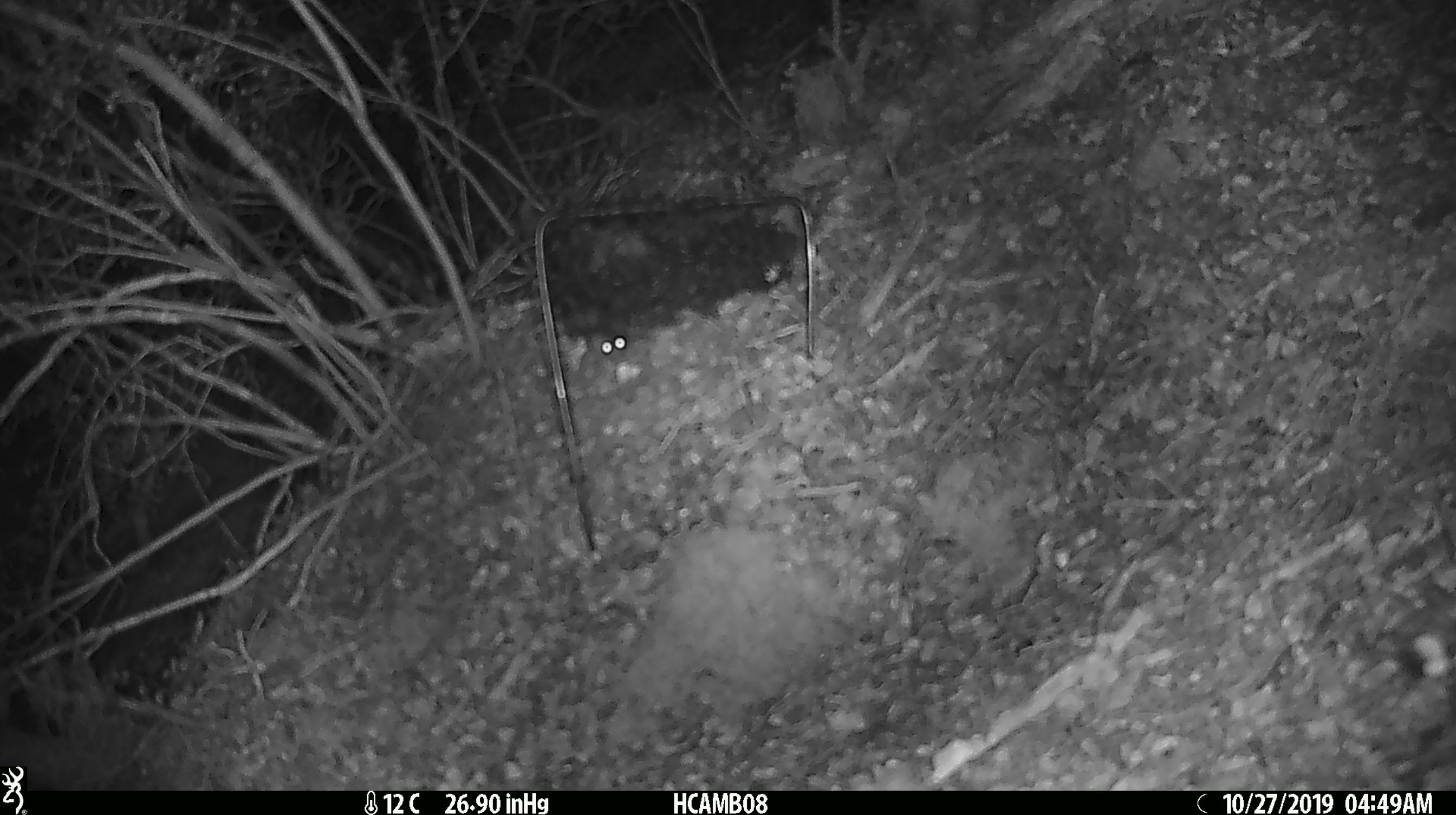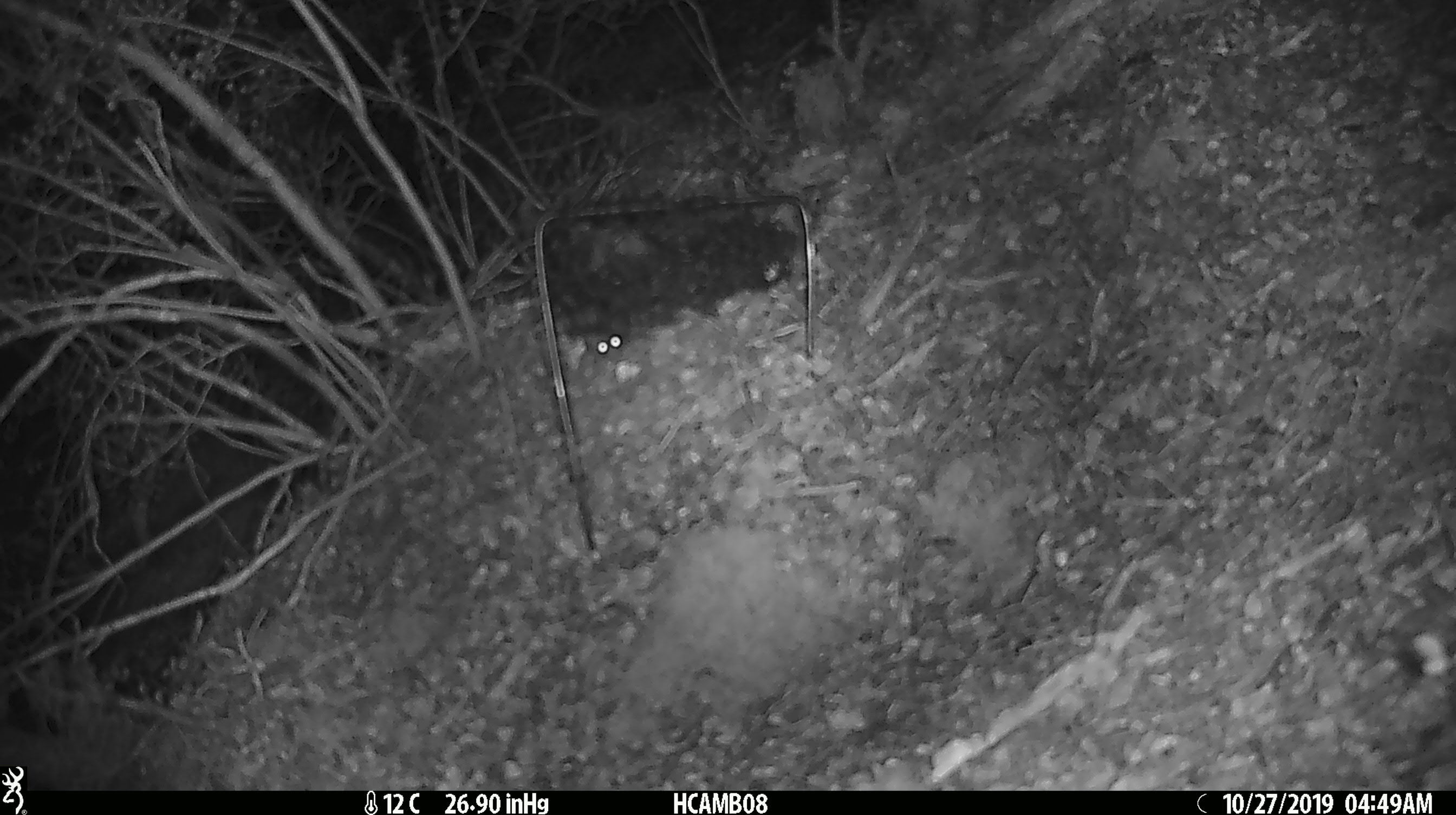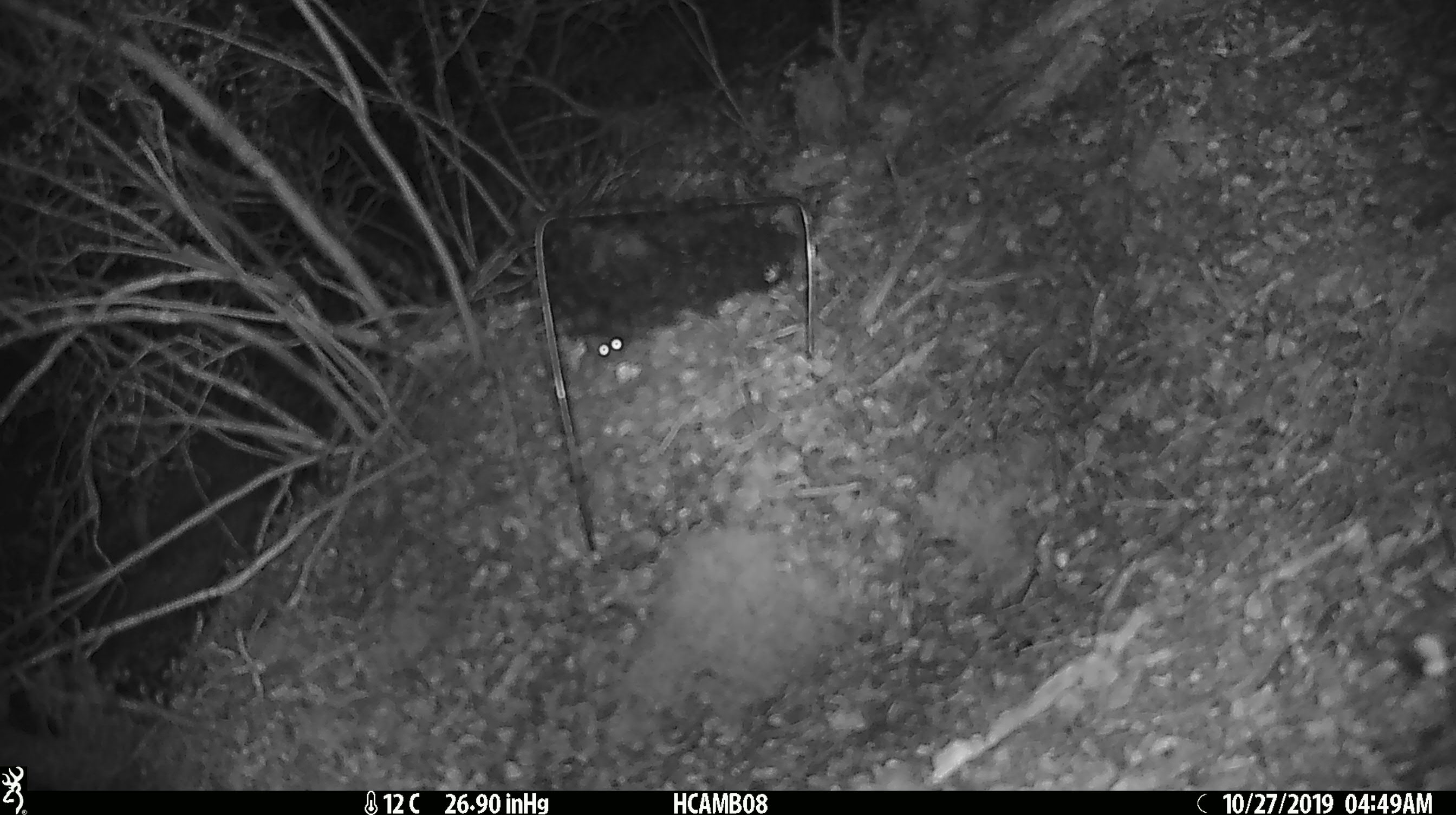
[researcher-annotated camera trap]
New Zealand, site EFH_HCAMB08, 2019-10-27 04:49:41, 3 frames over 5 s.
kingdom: Animalia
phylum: Chordata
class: Mammalia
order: Rodentia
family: Muridae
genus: Mus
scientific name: Mus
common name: mouse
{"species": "mouse (Mus)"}